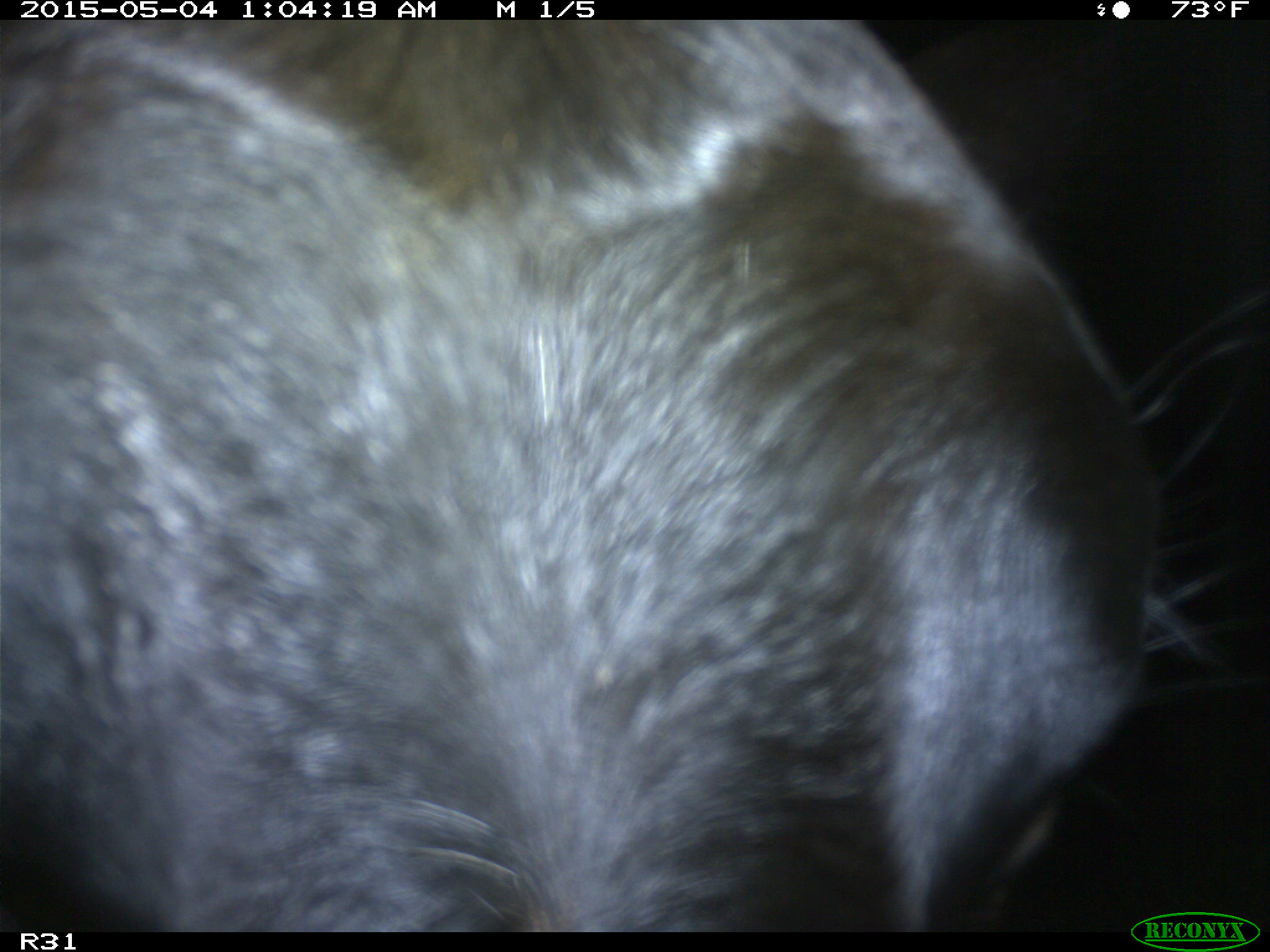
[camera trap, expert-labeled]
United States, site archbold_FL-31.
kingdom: Animalia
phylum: Chordata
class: Mammalia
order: Artiodactyla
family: Bovidae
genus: Bos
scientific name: Bos taurus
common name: domestic cow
Bos taurus (domestic cow).